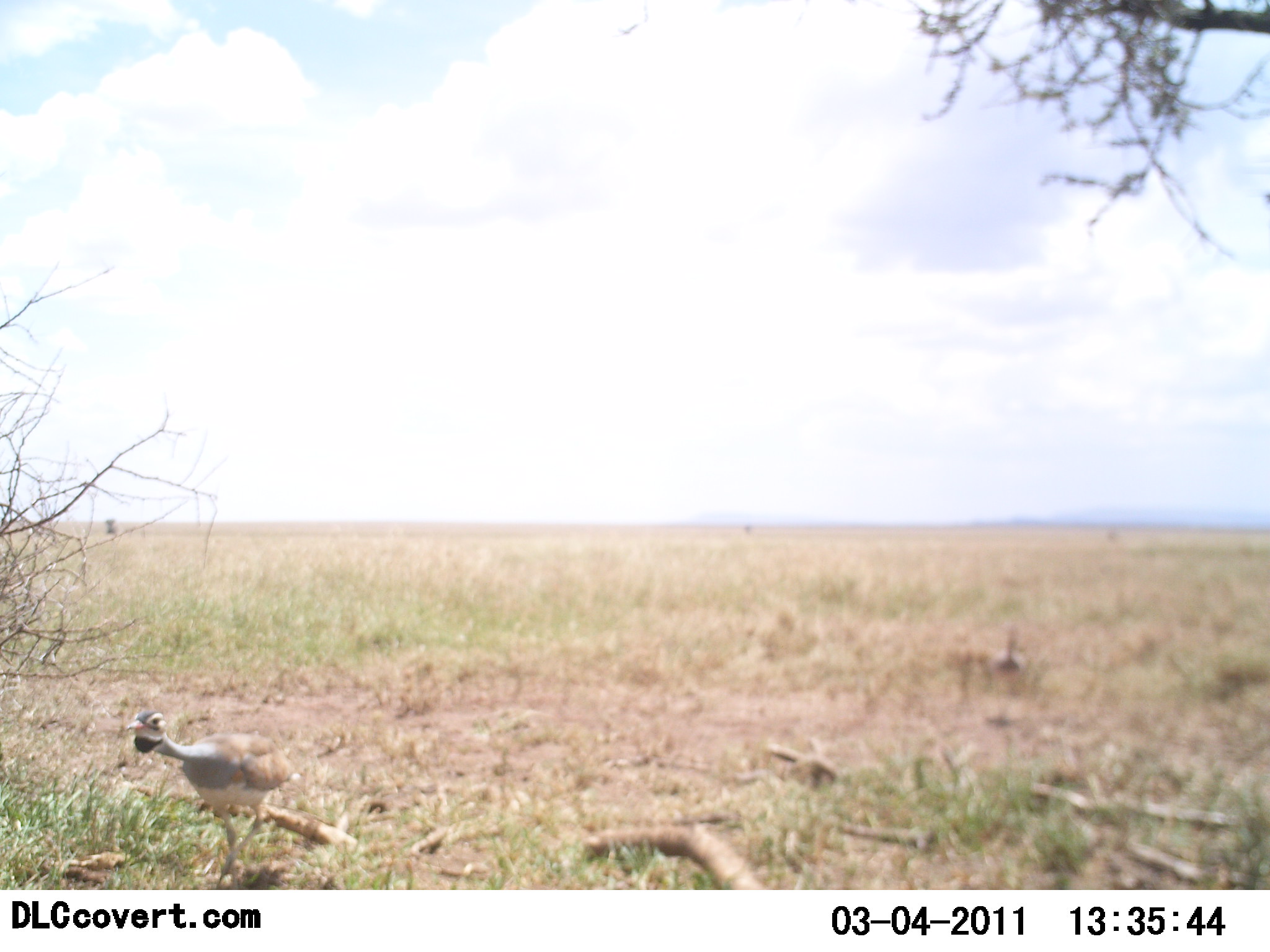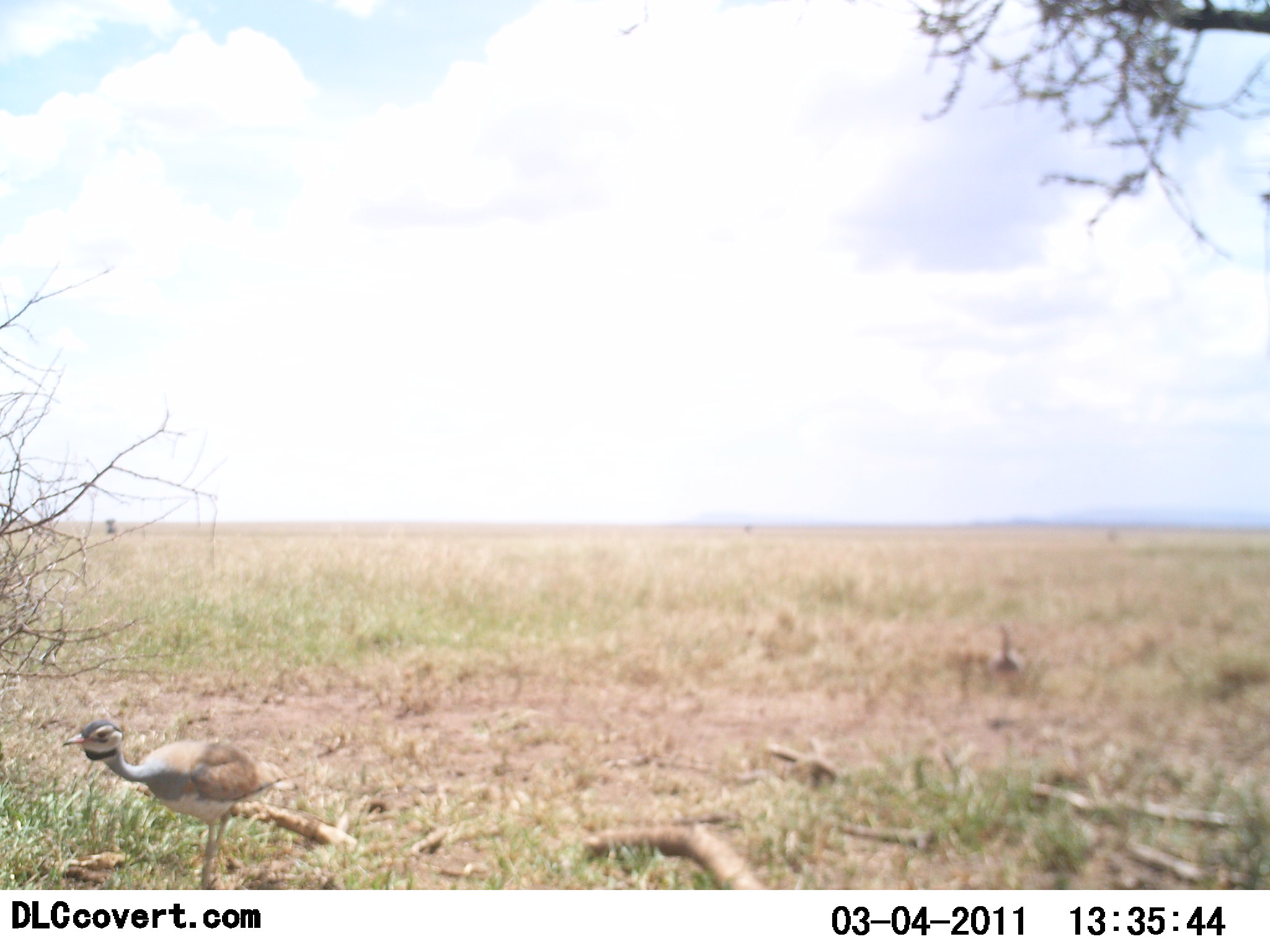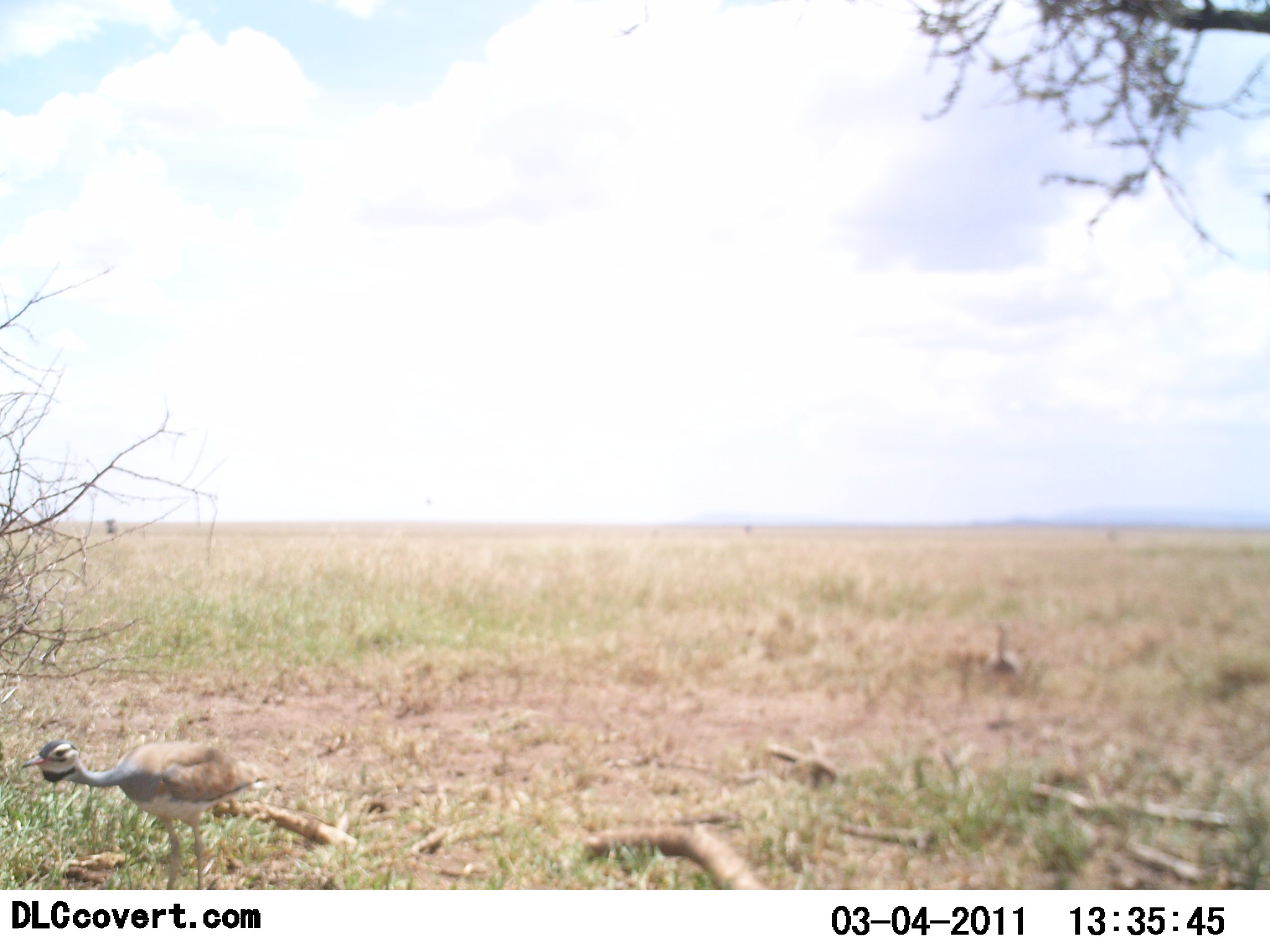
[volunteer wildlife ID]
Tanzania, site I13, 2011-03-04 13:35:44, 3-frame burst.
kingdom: Animalia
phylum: Chordata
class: Aves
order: Otidiformes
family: Otididae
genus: Ardeotis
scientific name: Ardeotis kori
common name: kori bustard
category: koribustard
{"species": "koribustard (kori bustard) (Ardeotis kori)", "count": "2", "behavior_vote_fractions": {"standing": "8%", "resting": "0%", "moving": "92%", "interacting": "0%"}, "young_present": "17%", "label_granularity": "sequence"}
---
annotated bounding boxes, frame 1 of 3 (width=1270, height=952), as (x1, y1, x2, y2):
animal: (123, 708, 299, 889); (987, 622, 1032, 708)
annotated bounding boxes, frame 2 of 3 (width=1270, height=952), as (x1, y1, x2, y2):
animal: (58, 720, 291, 890); (982, 615, 1035, 704)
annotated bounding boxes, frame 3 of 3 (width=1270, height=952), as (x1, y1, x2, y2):
animal: (16, 736, 273, 889); (982, 616, 1030, 709)